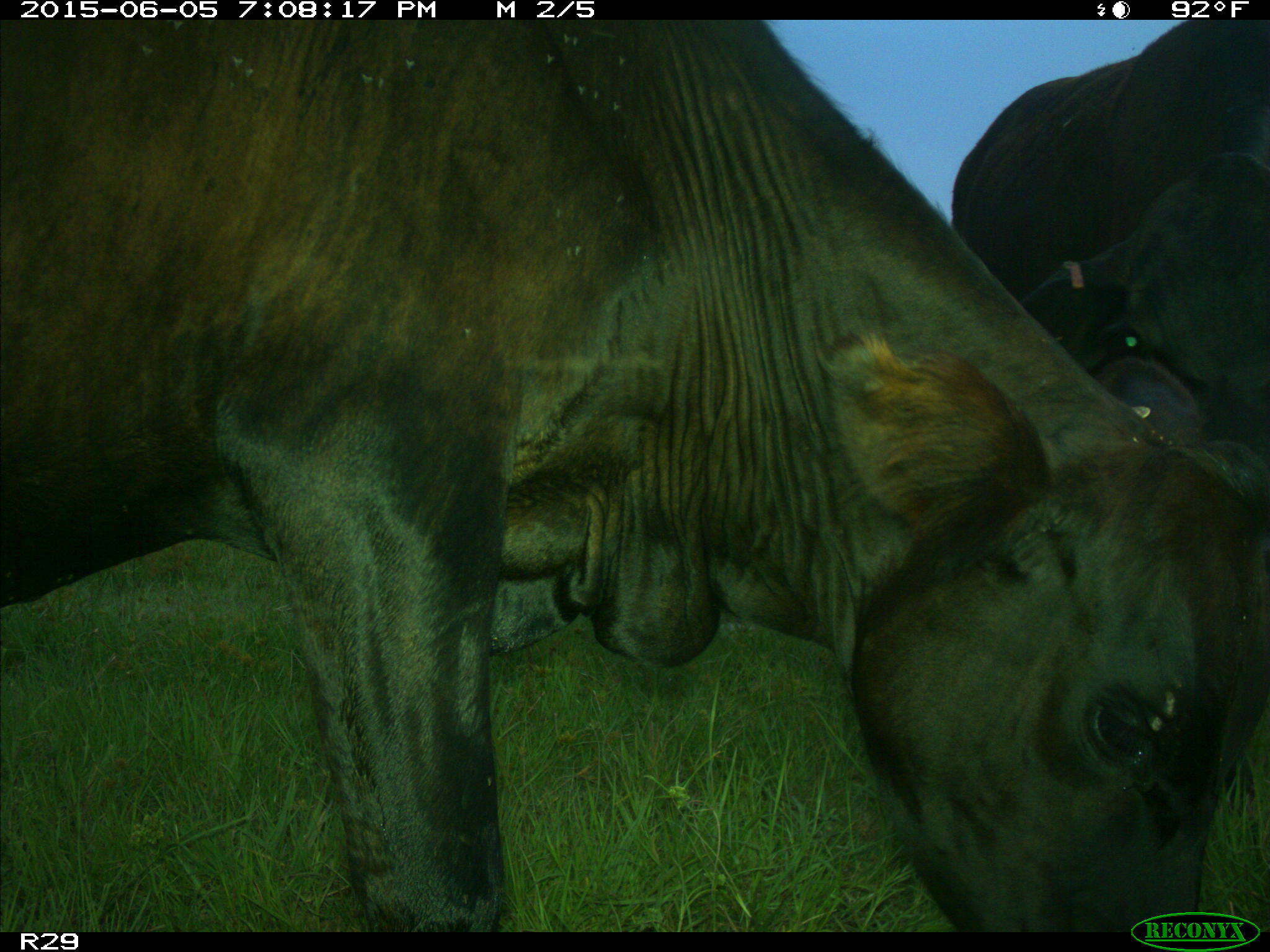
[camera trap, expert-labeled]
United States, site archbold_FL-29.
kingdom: Animalia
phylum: Chordata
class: Mammalia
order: Artiodactyla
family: Bovidae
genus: Bos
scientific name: Bos taurus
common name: domestic cow